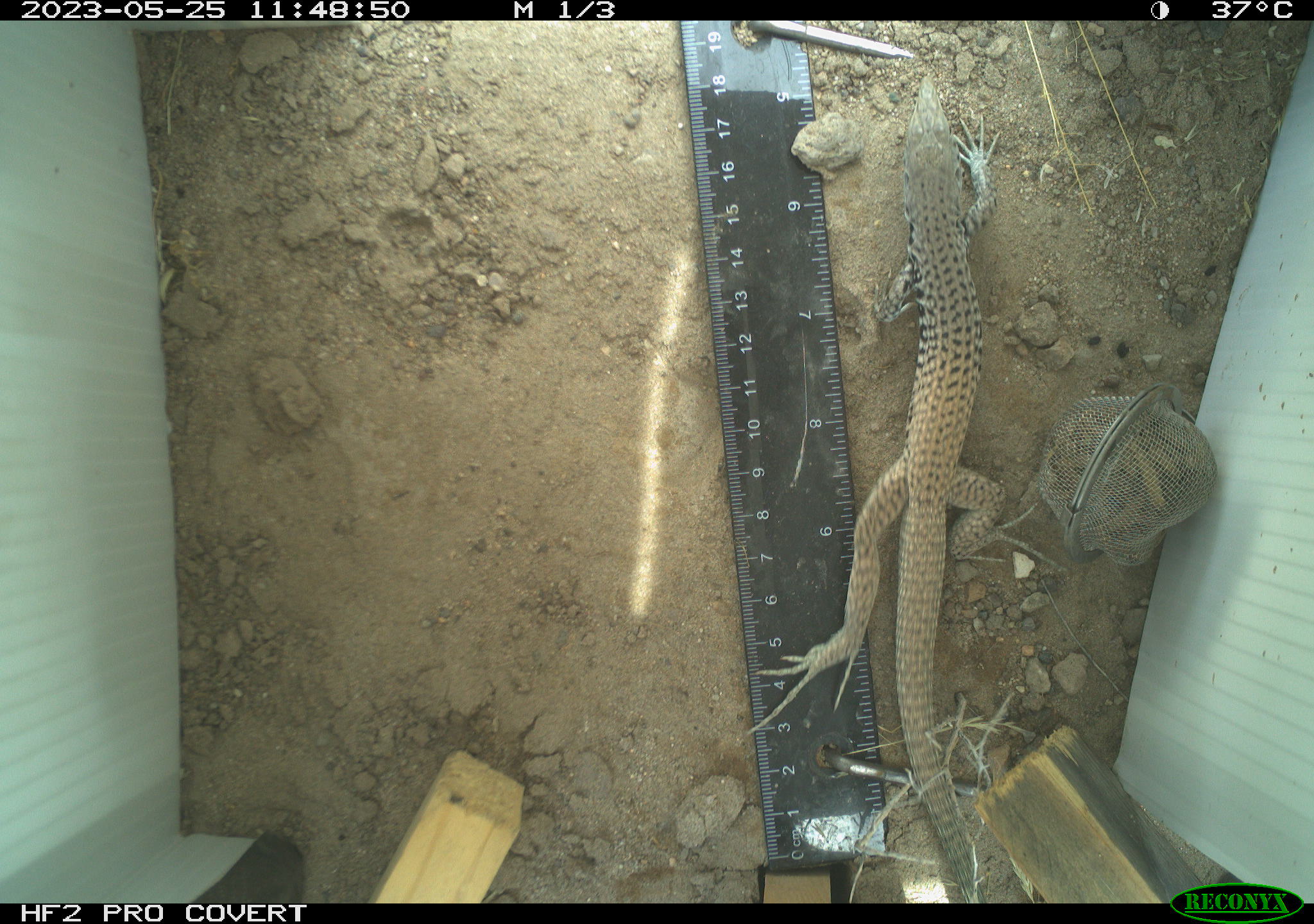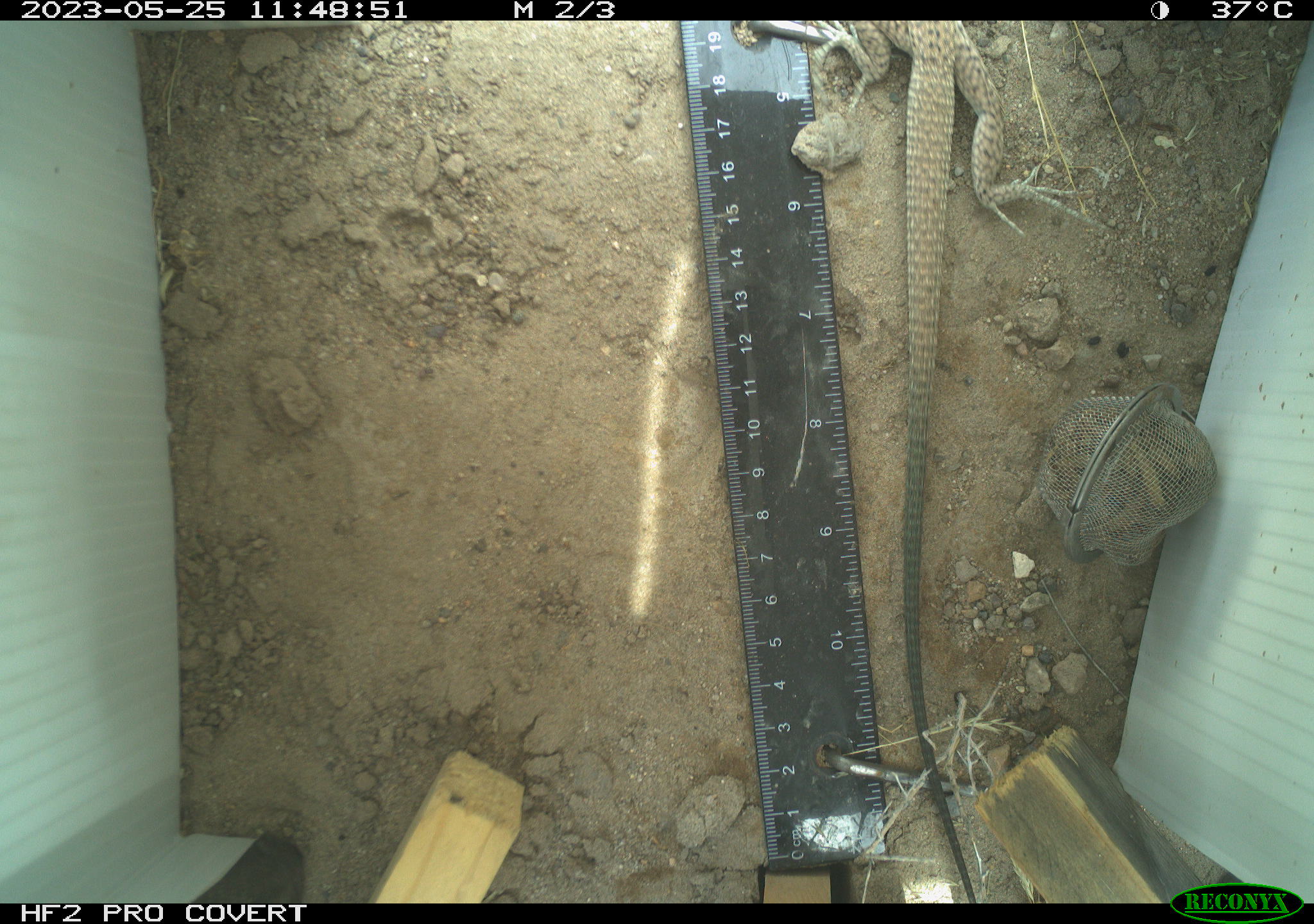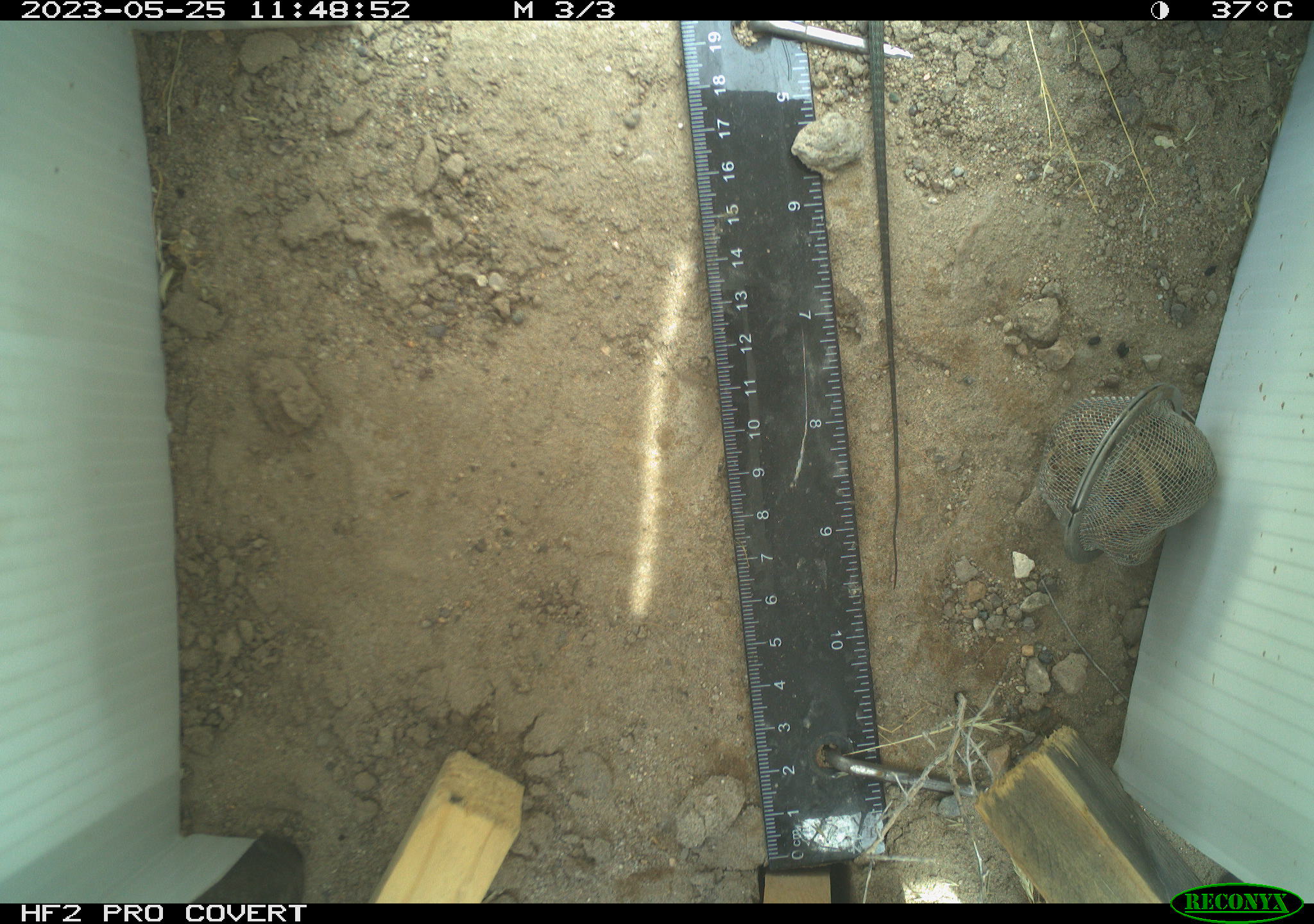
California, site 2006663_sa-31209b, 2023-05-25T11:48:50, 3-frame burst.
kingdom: Animalia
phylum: Chordata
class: Reptilia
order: Squamata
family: Teiidae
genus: Aspidoscelis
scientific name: Aspidoscelis tigris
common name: western whiptail